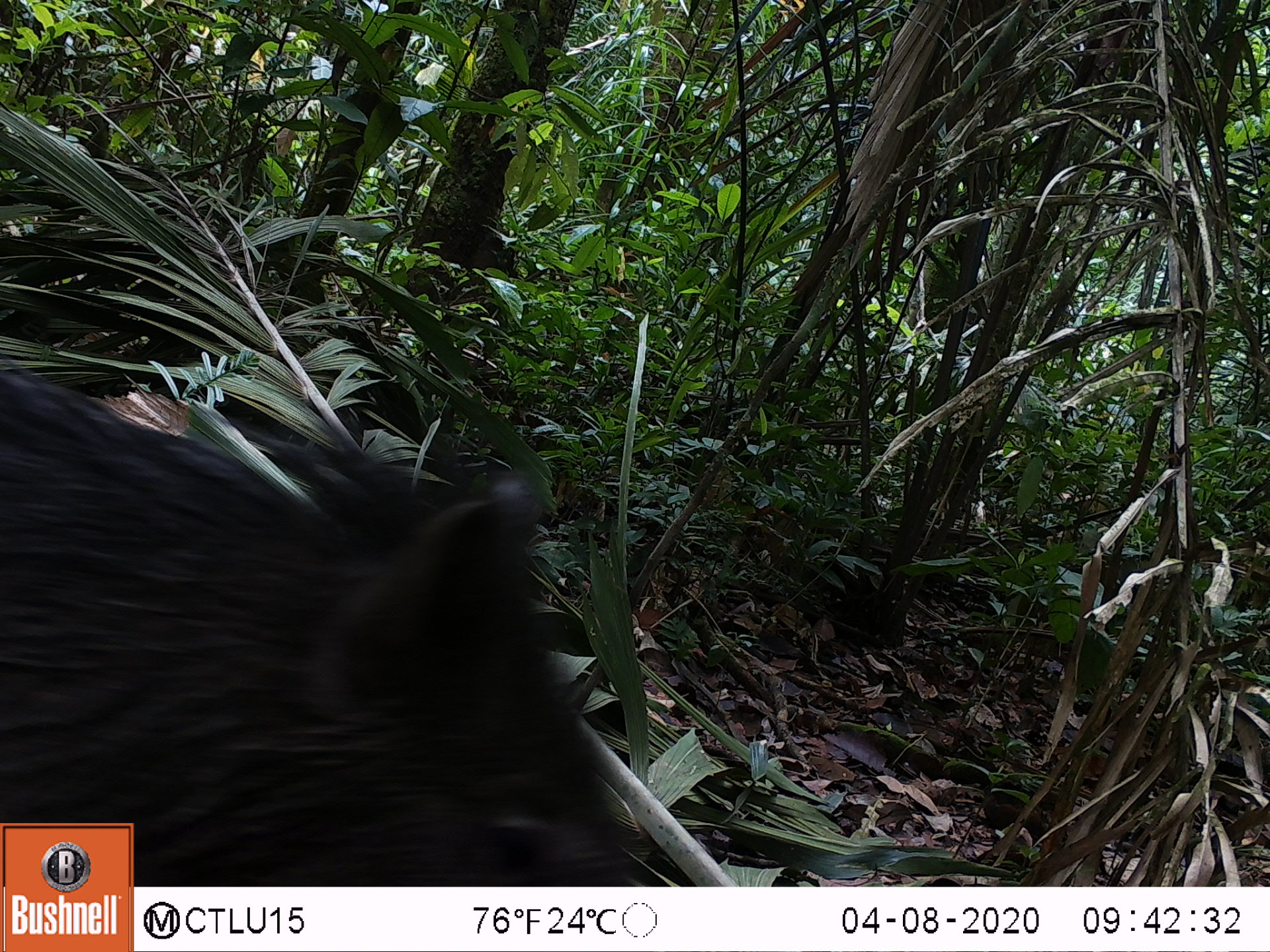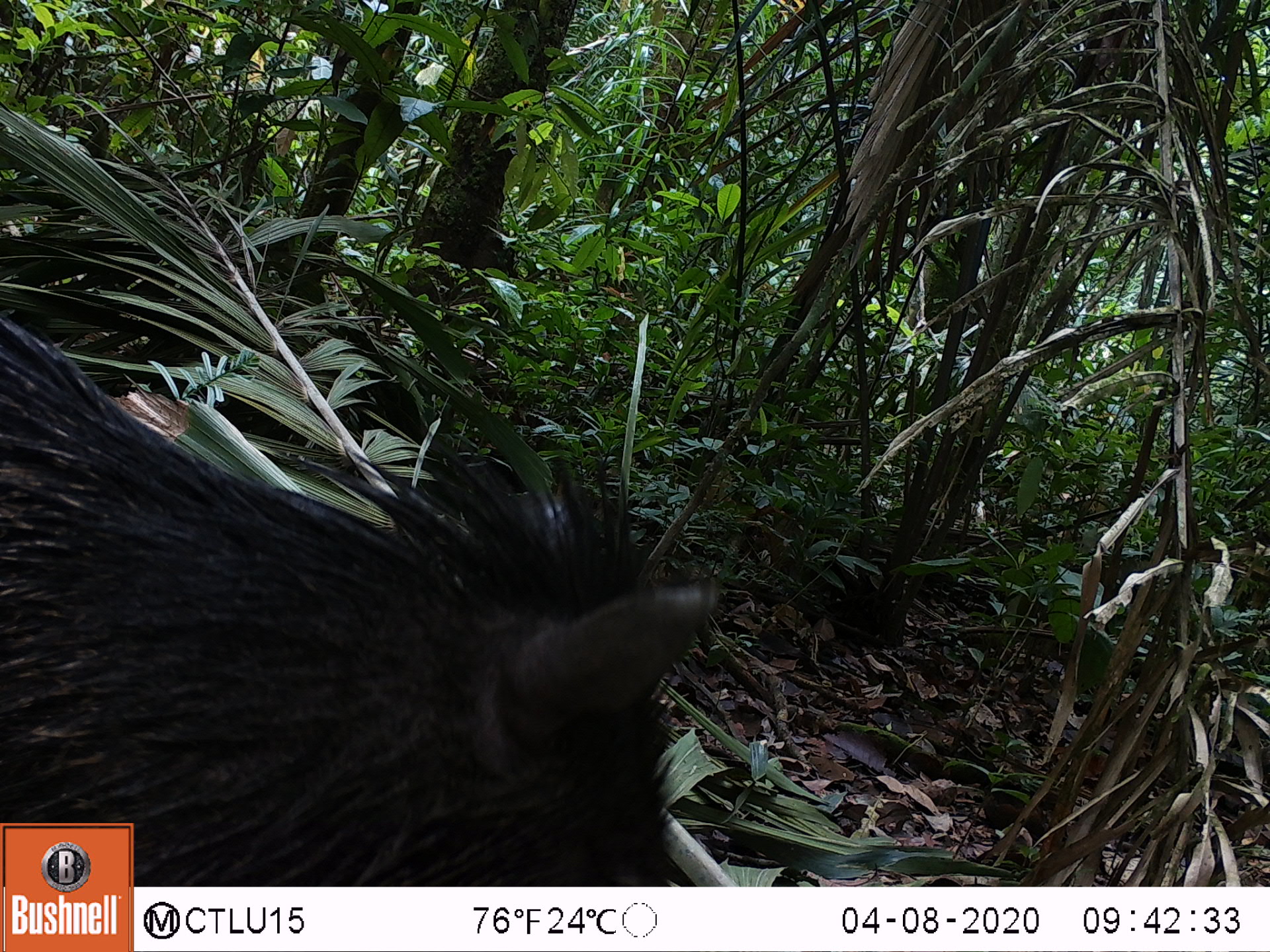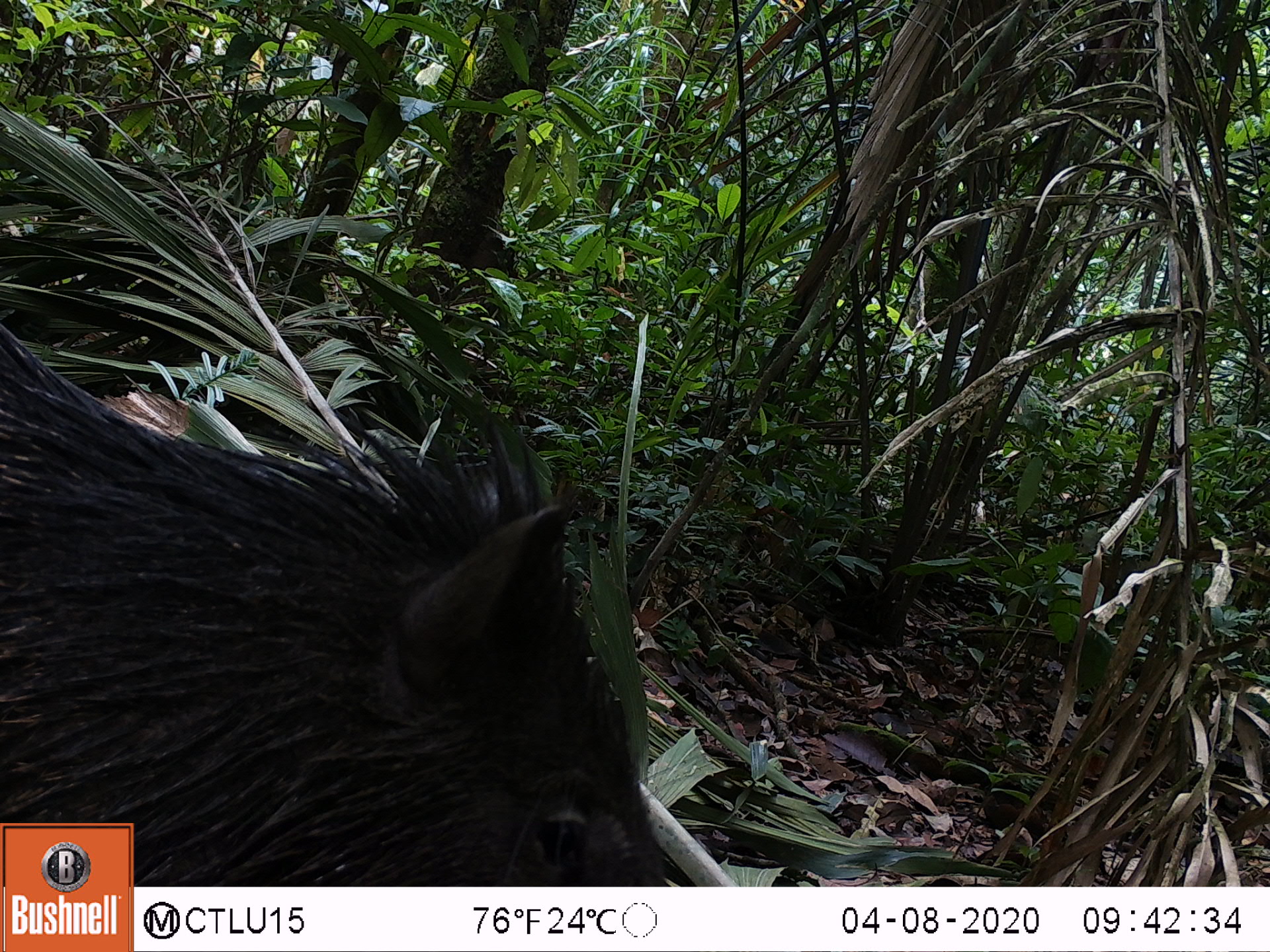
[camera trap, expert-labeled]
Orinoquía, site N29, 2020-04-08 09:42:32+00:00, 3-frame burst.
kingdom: Animalia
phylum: Chordata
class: Mammalia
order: Artiodactyla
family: Tayassuidae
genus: Pecari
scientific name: Pecari tajacu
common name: collared peccary